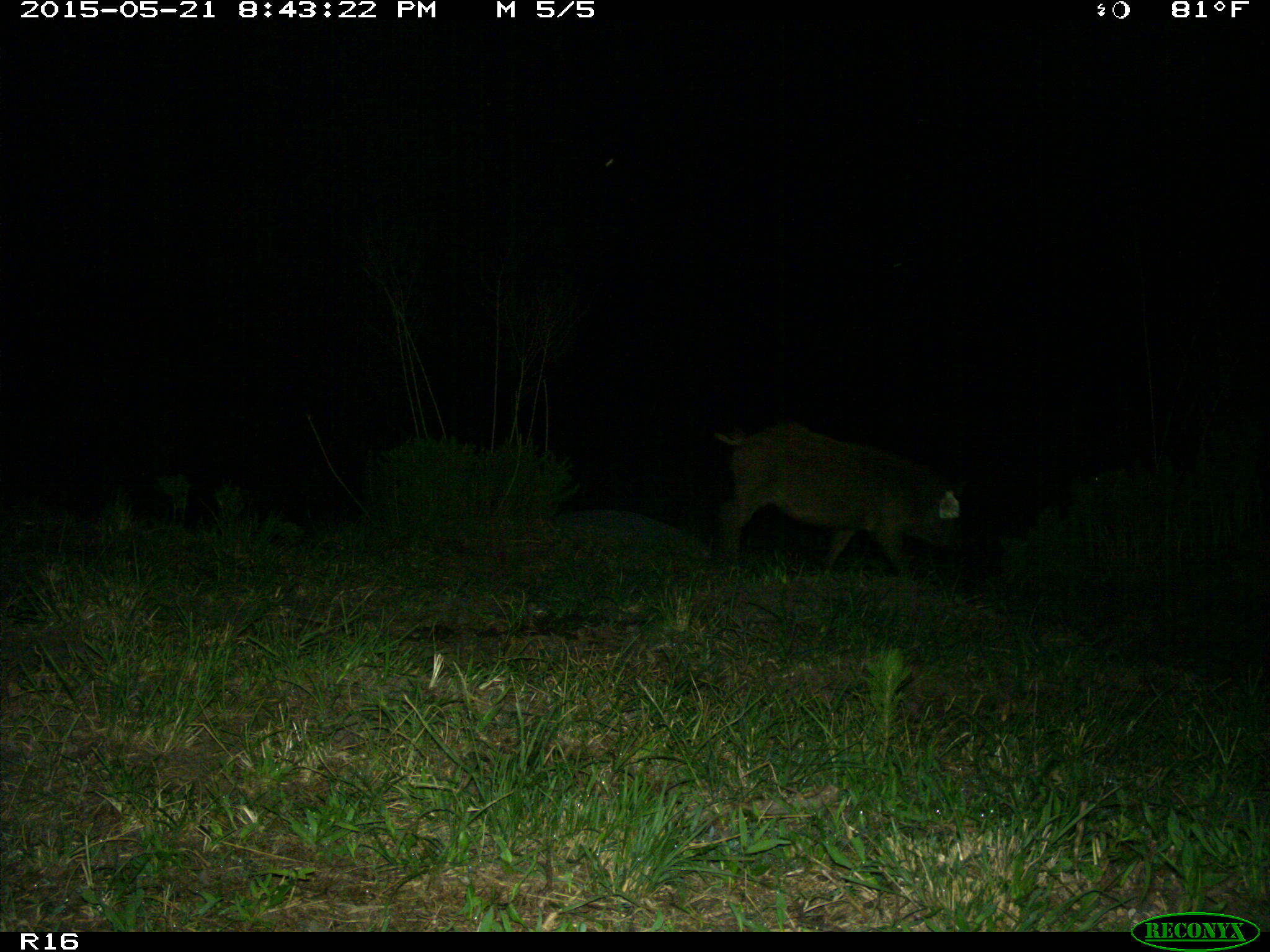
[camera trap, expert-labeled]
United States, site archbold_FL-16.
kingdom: Animalia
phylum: Chordata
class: Mammalia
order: Artiodactyla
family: Suidae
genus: Sus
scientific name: Sus scrofa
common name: wild boar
Sus scrofa (wild boar).